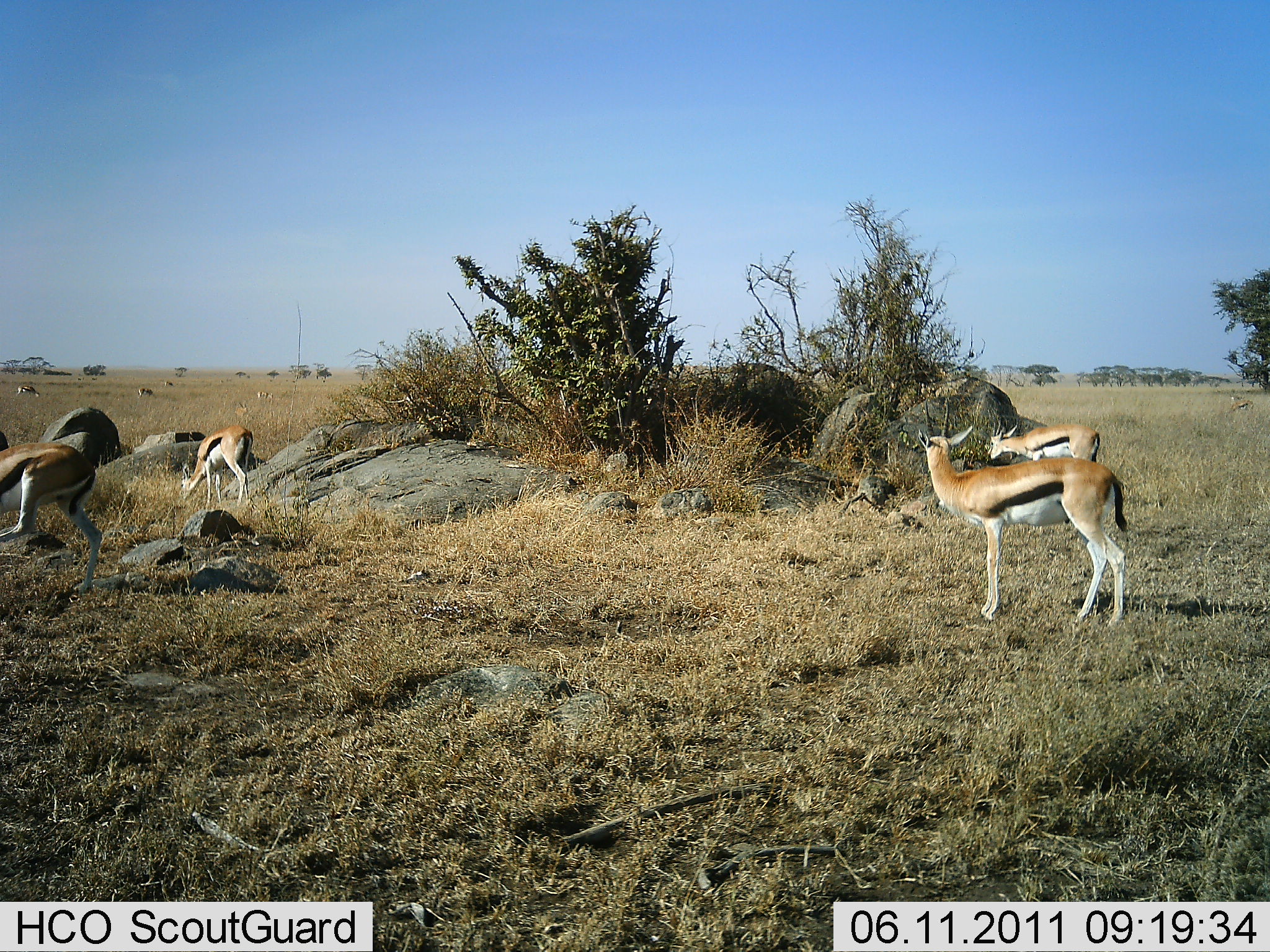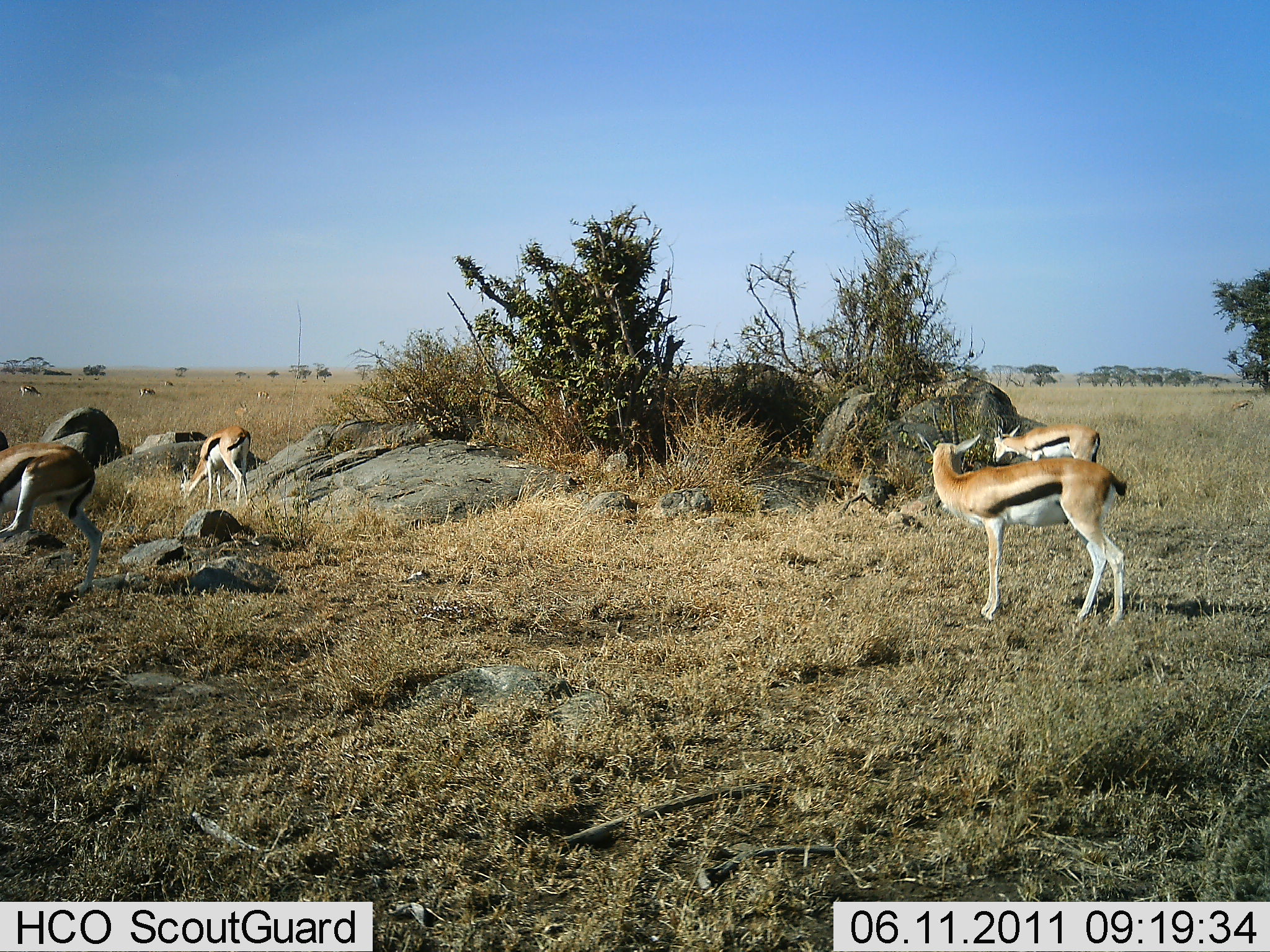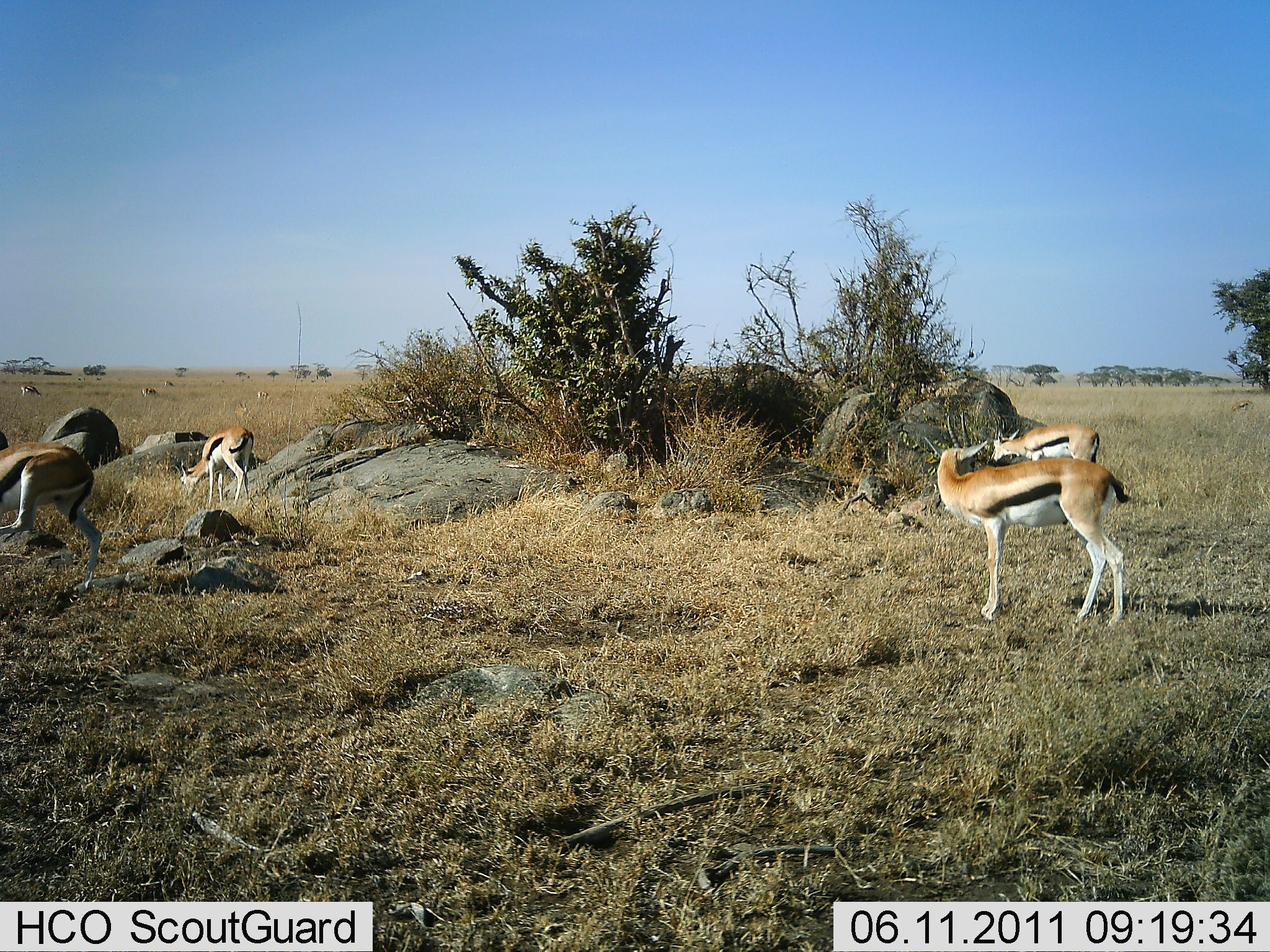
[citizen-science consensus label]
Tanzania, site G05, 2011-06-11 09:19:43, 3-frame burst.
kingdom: Animalia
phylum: Chordata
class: Mammalia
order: Artiodactyla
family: Bovidae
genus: Eudorcas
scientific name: Eudorcas thomsonii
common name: thomson's gazelle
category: gazellethomsons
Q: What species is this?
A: Gazellethomsons (thomson's gazelle) (Eudorcas thomsonii).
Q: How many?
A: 4.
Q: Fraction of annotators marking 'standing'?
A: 73%.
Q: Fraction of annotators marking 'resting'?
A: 0%.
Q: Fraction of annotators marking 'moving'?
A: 0%.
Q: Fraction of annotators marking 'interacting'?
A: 0%.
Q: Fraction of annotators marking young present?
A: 0%.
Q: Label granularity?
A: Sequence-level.